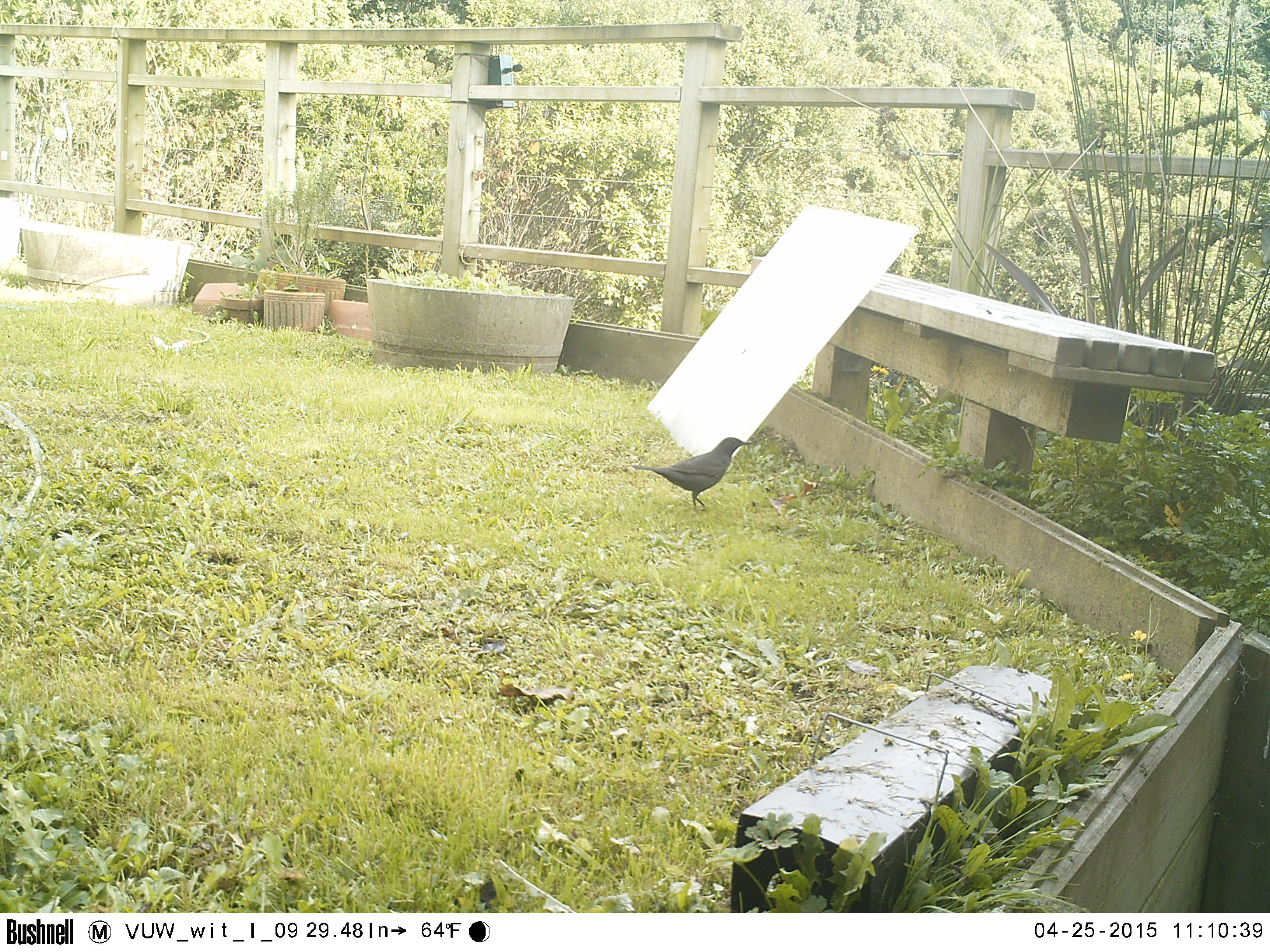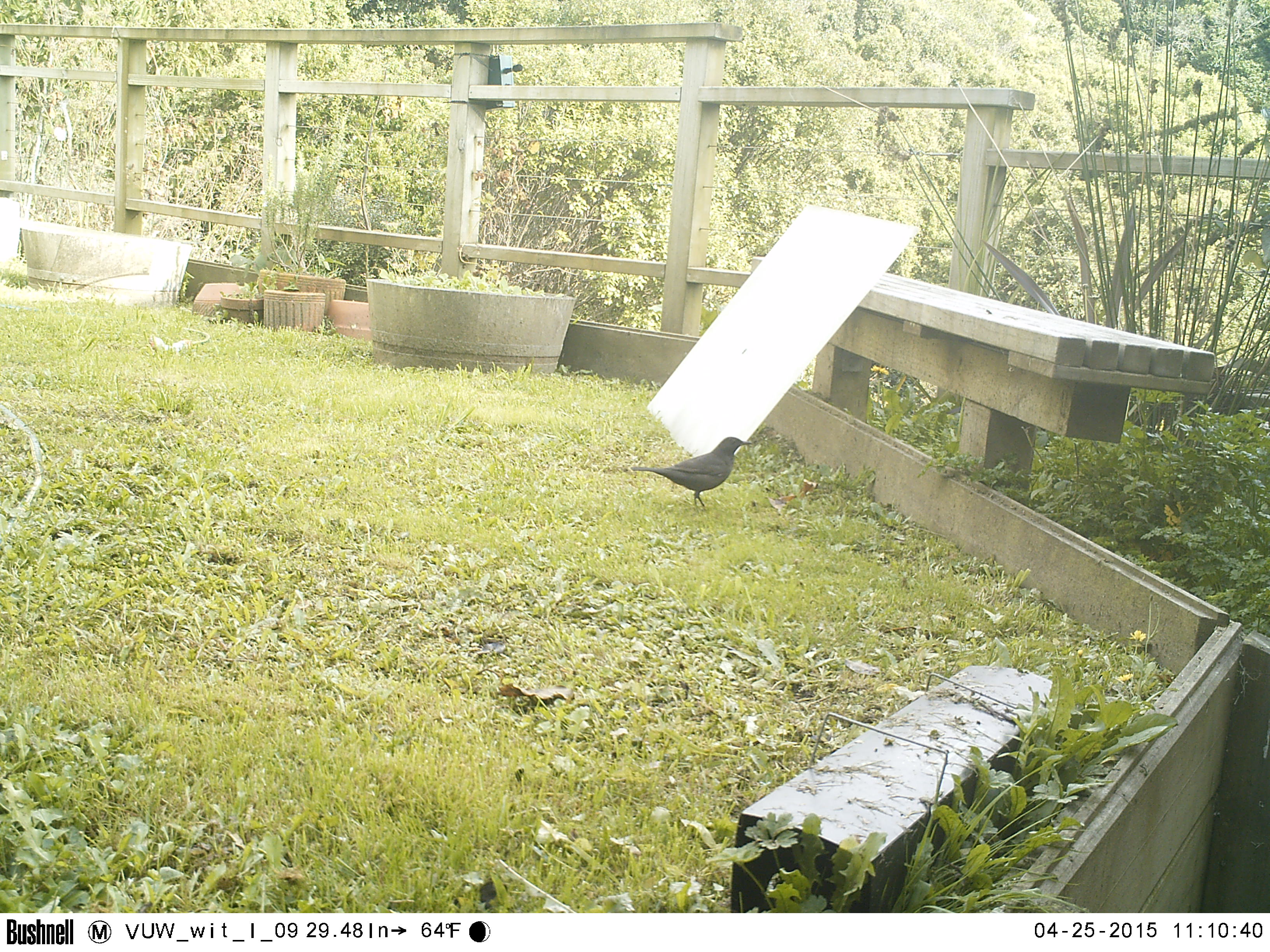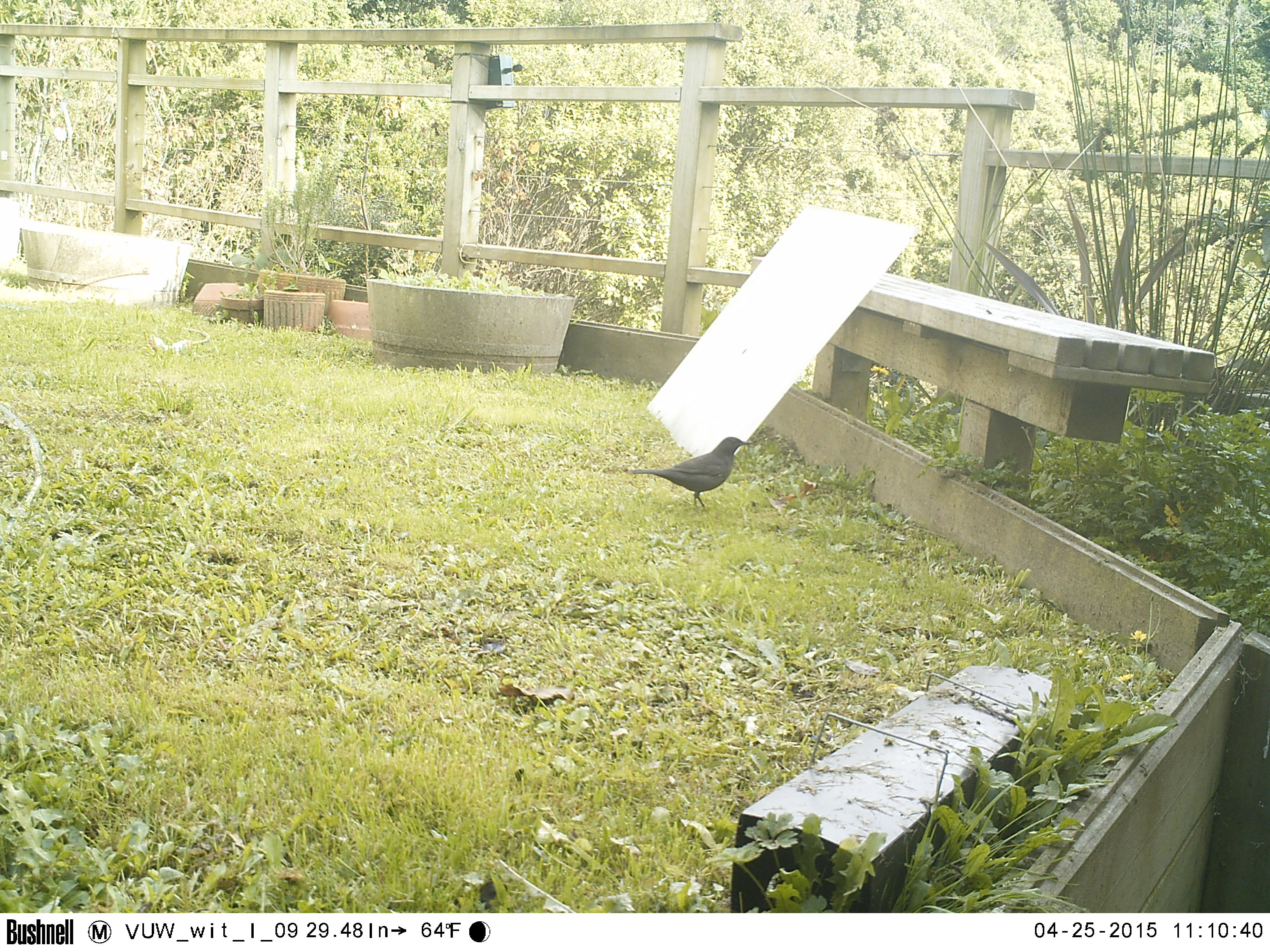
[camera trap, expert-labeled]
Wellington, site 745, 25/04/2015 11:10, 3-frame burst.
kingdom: Animalia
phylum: Chordata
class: Aves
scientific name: Aves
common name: bird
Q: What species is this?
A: Bird (Aves).